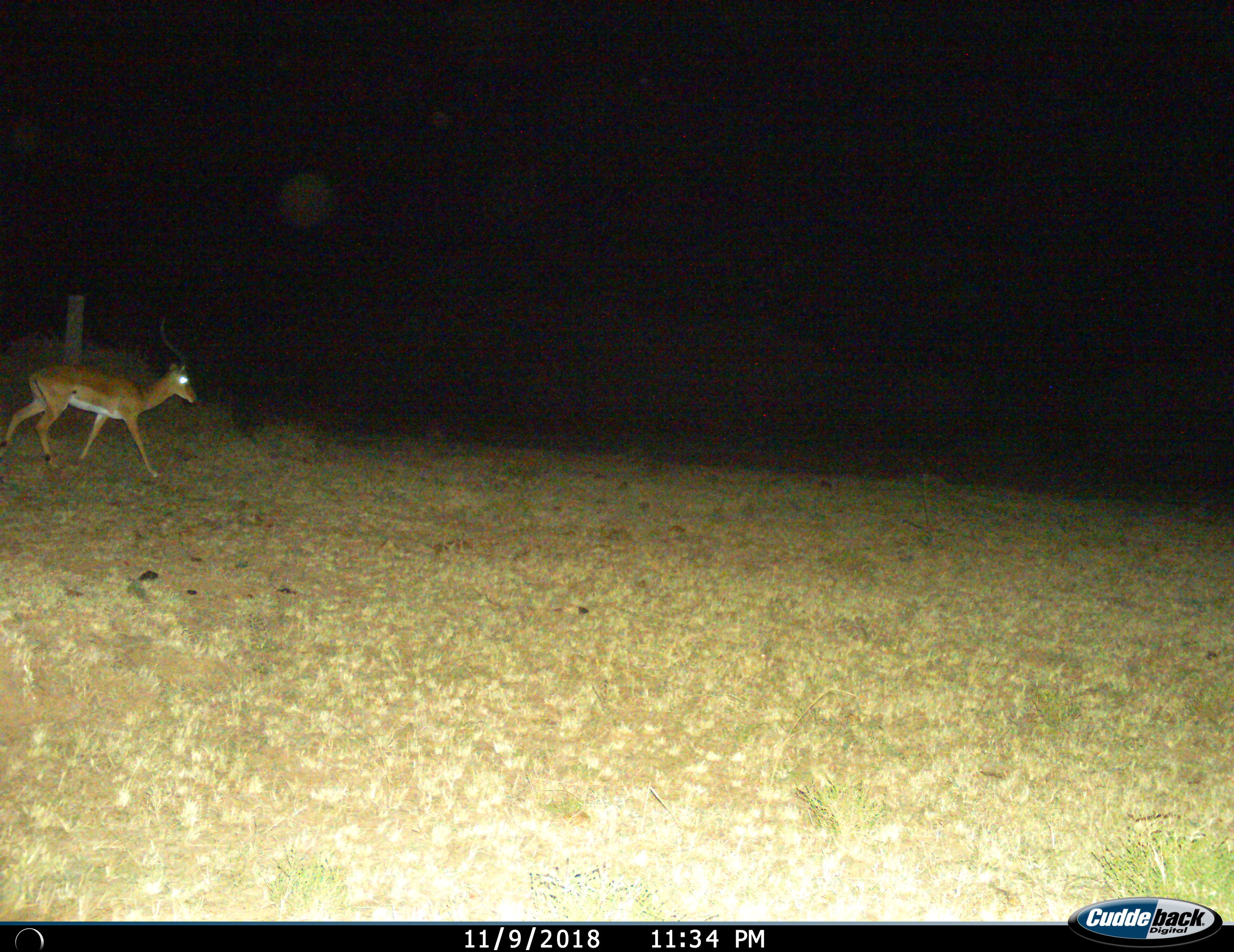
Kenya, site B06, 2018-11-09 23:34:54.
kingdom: Animalia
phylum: Chordata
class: Mammalia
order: Artiodactyla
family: Bovidae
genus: Aepyceros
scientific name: Aepyceros melampus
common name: impala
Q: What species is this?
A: Impala (Aepyceros melampus).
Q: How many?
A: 1.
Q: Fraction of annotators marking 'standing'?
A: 0%.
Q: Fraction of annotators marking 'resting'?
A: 0%.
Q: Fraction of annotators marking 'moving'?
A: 100%.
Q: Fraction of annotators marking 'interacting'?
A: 0%.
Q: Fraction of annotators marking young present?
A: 0%.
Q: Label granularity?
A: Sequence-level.